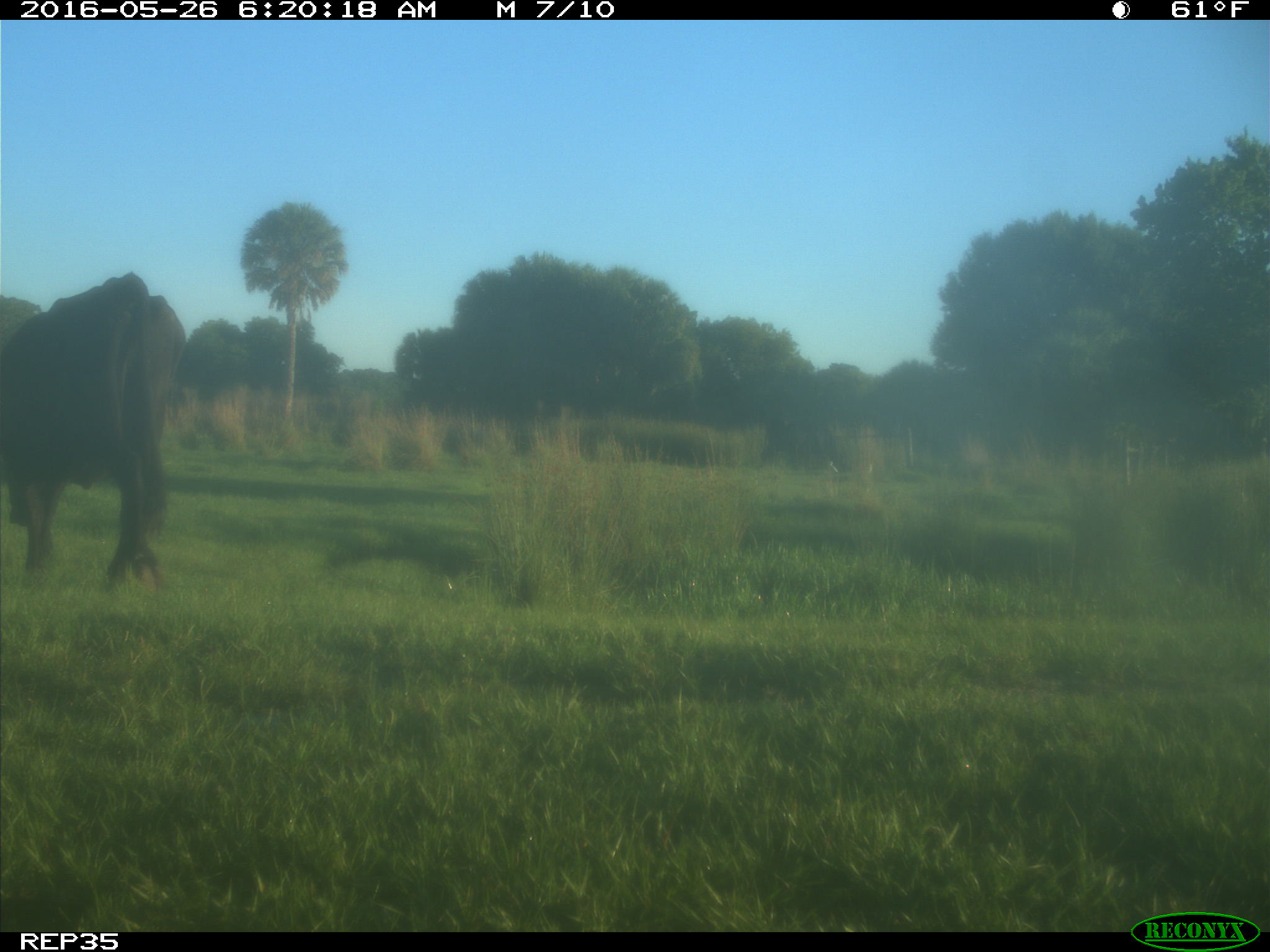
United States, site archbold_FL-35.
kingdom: Animalia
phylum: Chordata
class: Mammalia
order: Artiodactyla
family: Bovidae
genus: Bos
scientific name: Bos taurus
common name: domestic cow